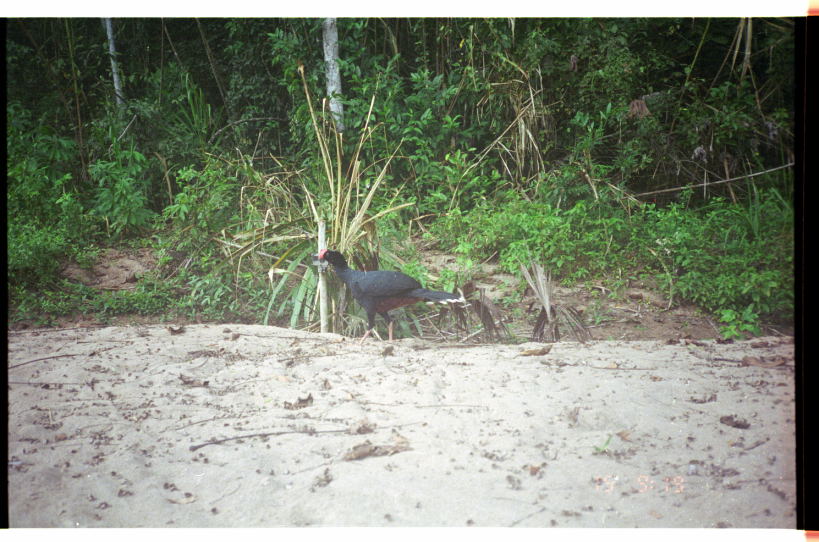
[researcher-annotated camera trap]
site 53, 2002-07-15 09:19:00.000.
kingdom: Animalia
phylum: Chordata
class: Aves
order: Galliformes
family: Cracidae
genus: Mitu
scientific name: Mitu tuberosum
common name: razor-billed curassow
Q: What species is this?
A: Mitu tuberosum (razor-billed curassow).